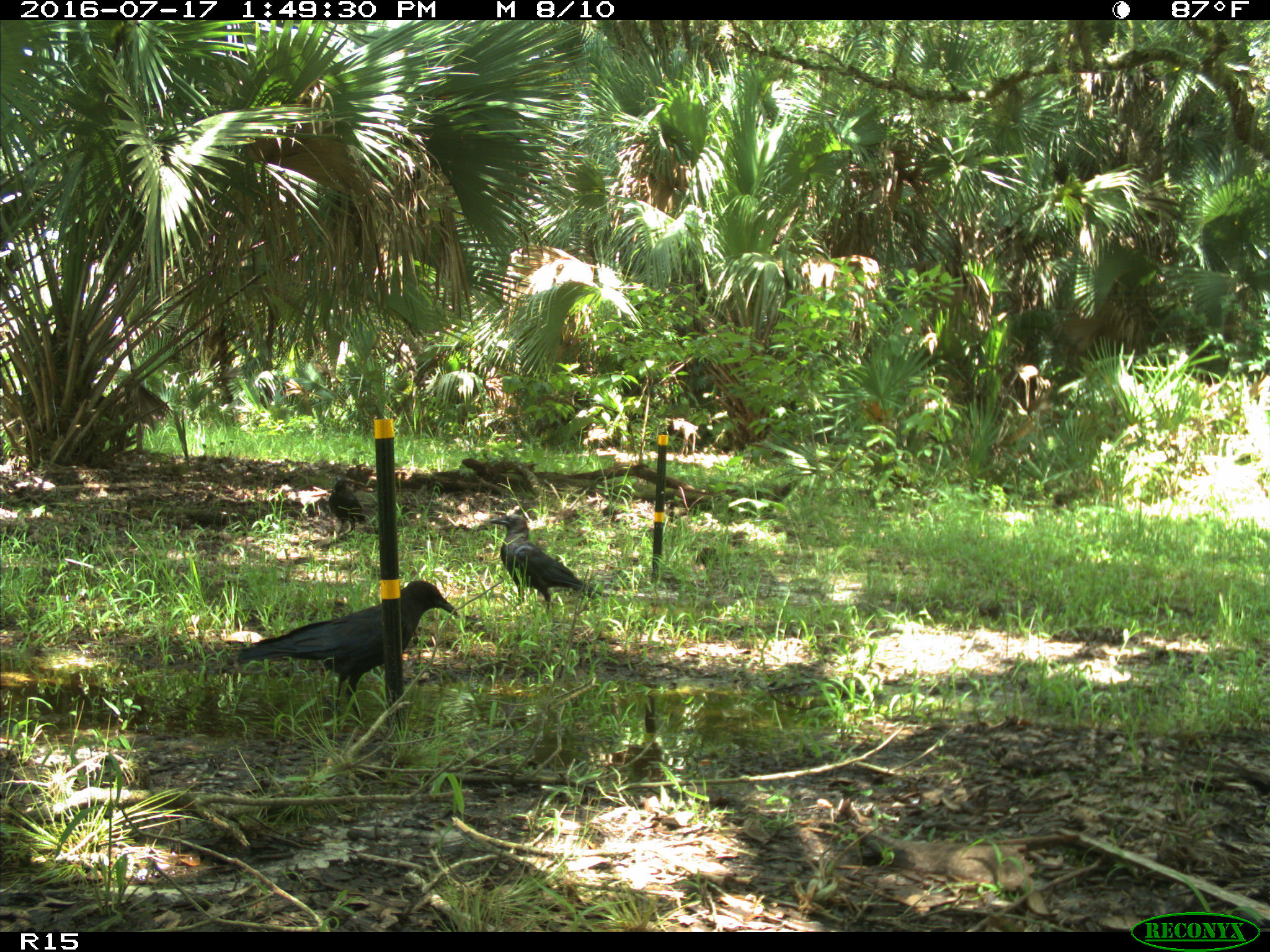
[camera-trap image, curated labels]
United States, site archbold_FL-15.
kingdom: Animalia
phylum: Chordata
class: Aves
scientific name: Aves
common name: birds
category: unidentified bird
Unidentified bird (birds) (Aves).